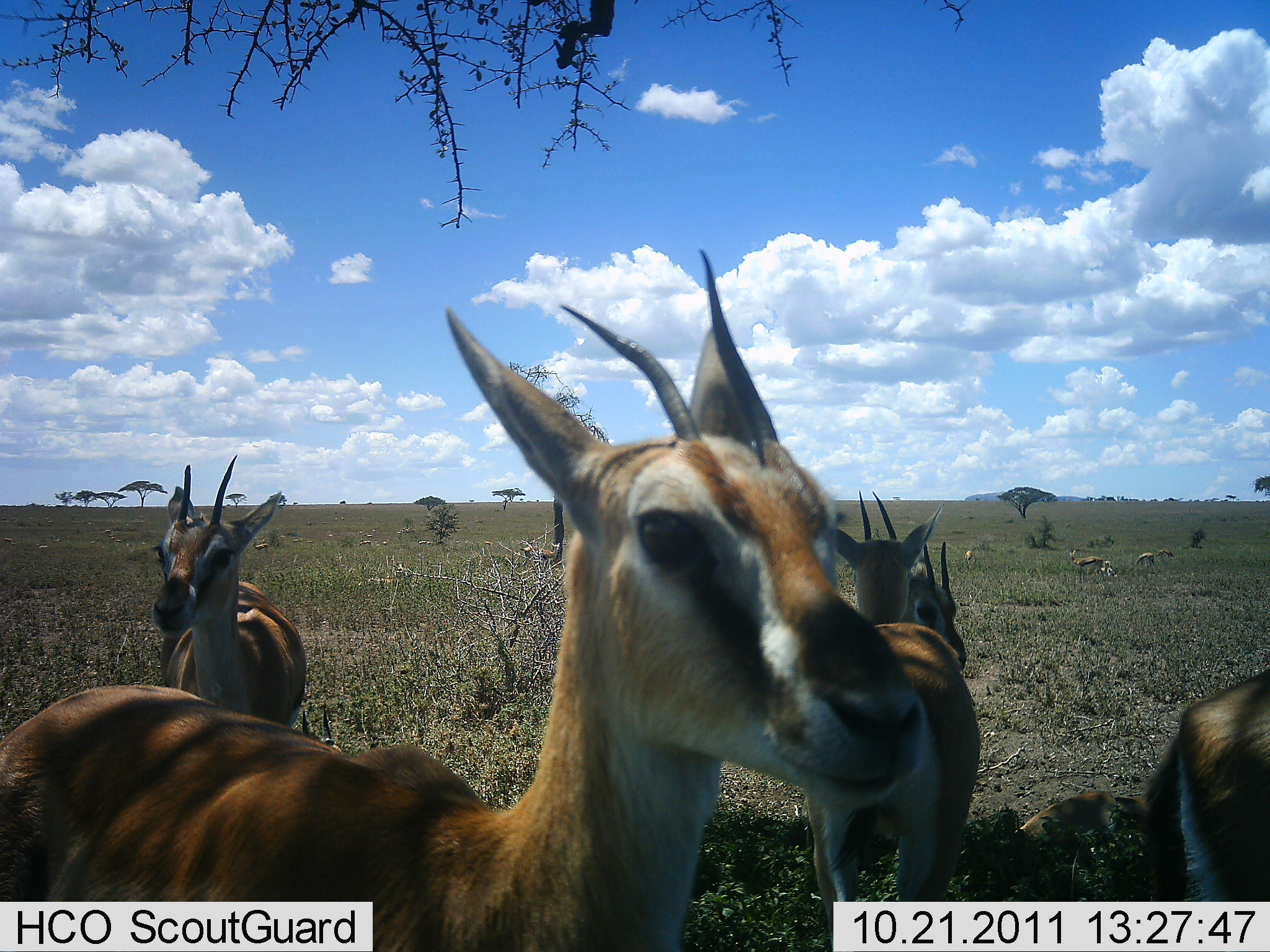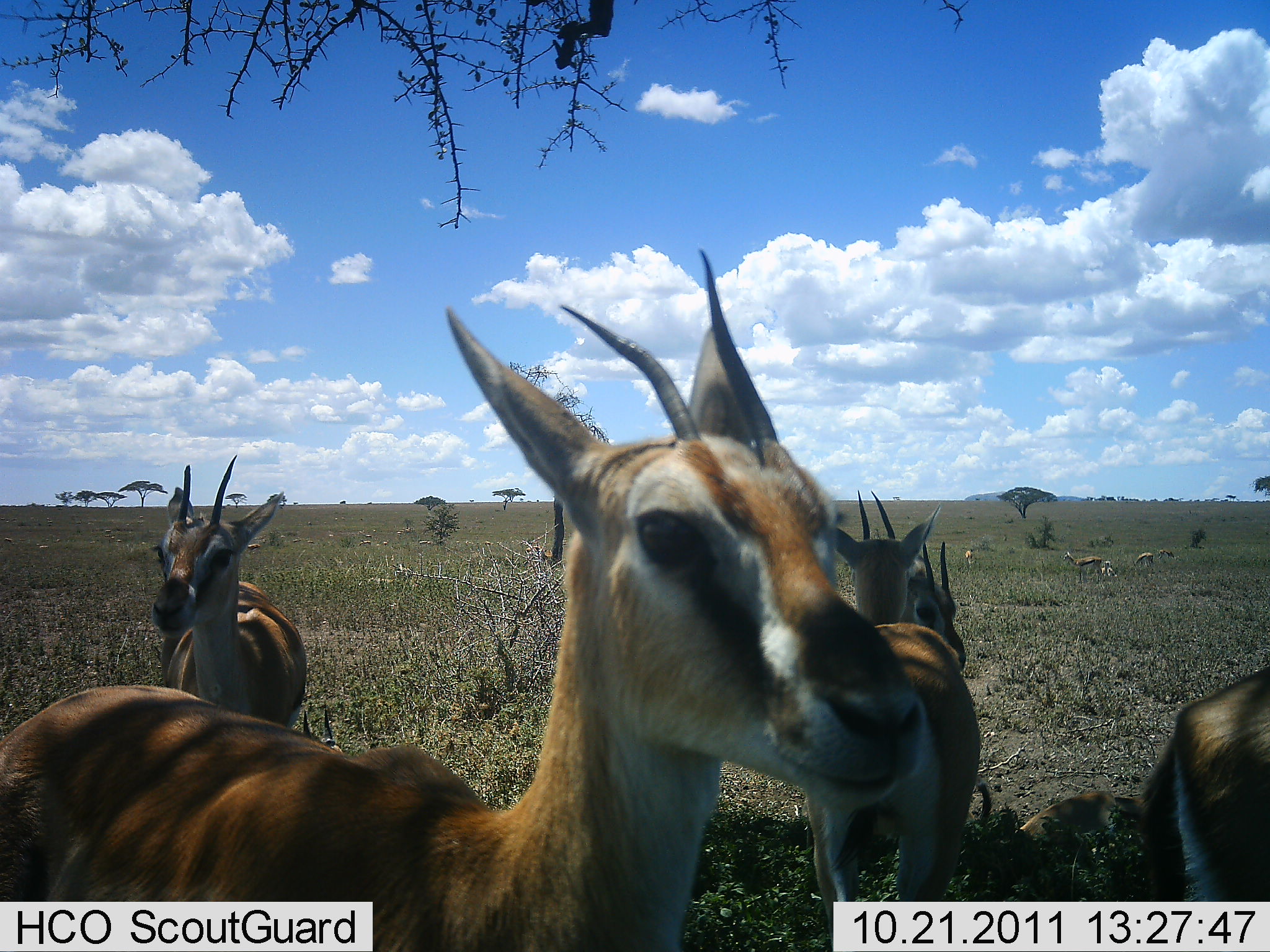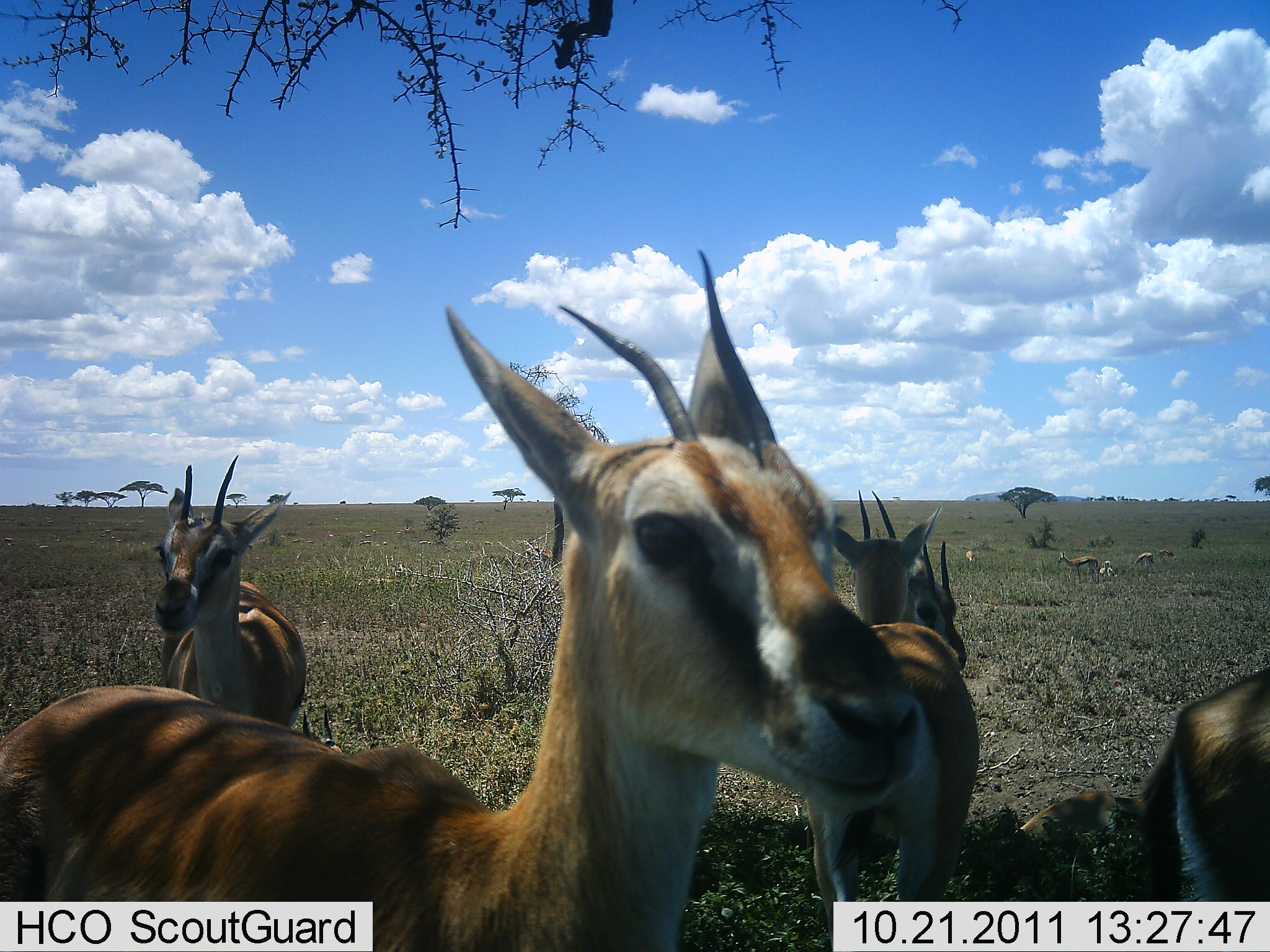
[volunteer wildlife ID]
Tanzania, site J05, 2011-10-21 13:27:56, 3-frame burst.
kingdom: Animalia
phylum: Chordata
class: Mammalia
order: Artiodactyla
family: Bovidae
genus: Eudorcas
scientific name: Eudorcas thomsonii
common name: thomson's gazelle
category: gazellethomsons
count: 10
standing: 100%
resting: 0%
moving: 17%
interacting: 8%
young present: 0%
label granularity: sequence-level